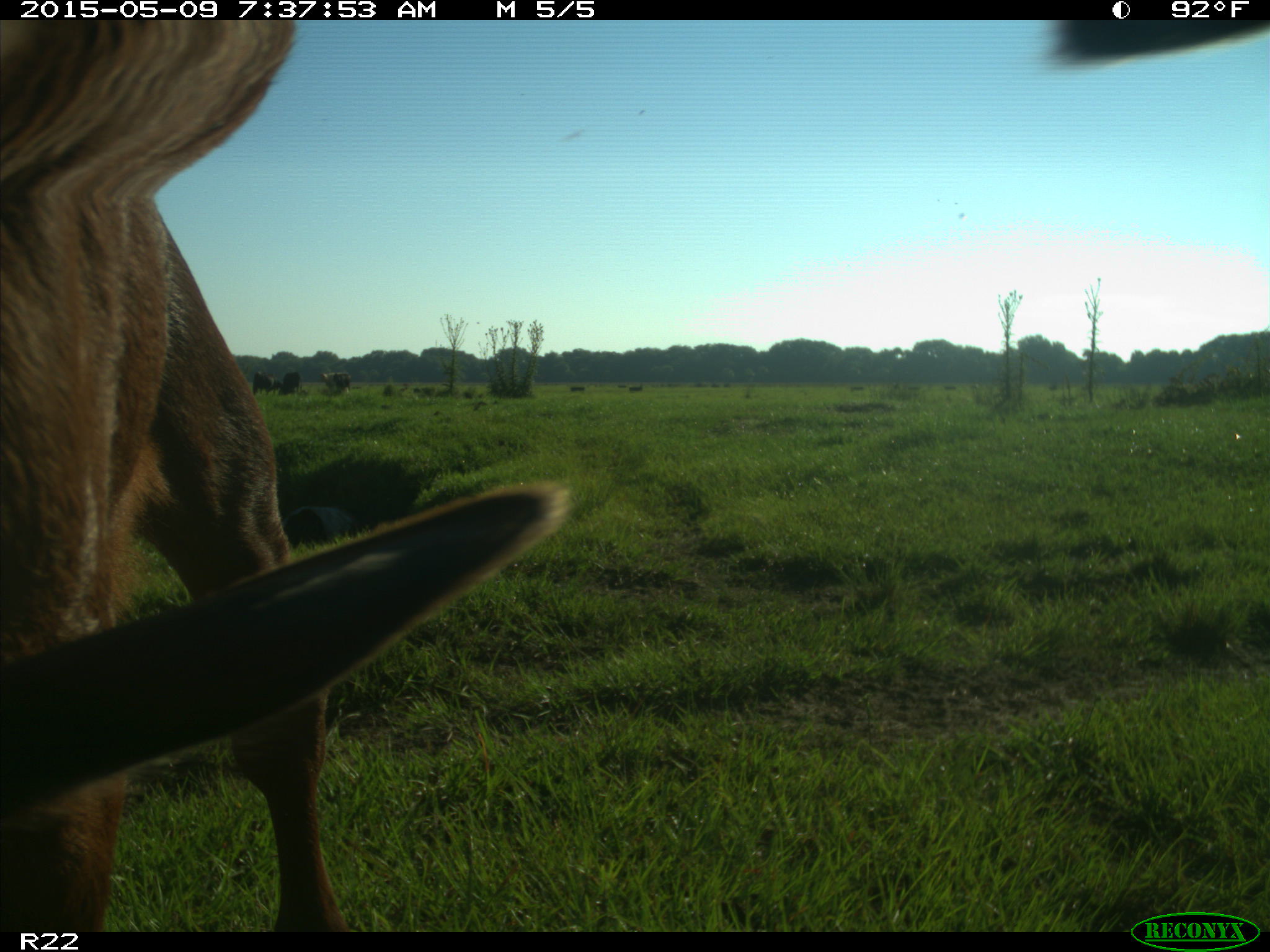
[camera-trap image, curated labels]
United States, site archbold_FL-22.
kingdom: Animalia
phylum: Chordata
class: Mammalia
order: Artiodactyla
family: Bovidae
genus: Bos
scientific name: Bos taurus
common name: domestic cow